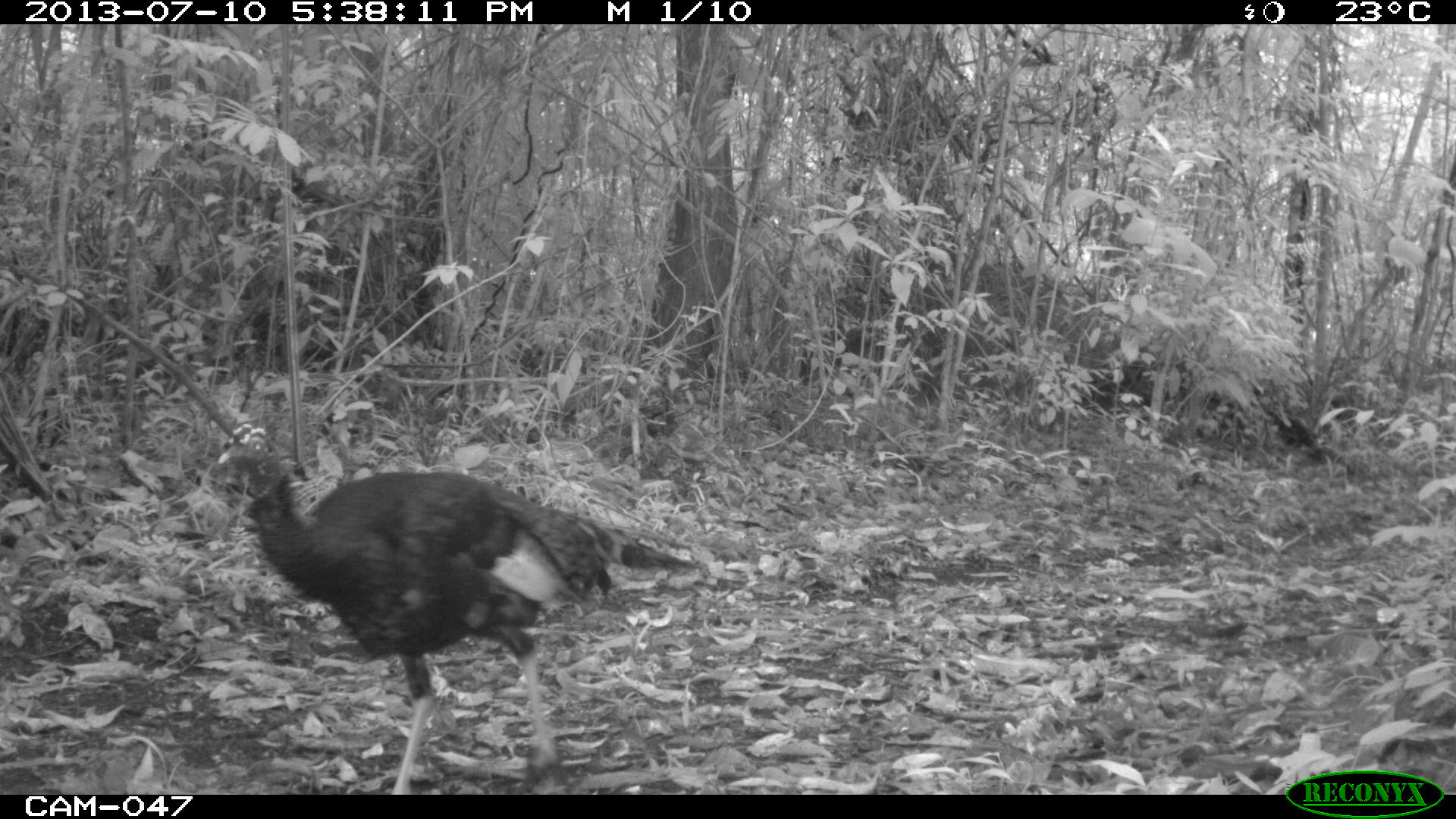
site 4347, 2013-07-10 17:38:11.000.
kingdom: Animalia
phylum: Chordata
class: Aves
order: Galliformes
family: Phasianidae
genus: Meleagris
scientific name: Meleagris ocellata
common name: ocellated turkey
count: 1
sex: male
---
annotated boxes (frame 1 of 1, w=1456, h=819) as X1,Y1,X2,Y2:
meleagris ocellata: 215,421,697,794